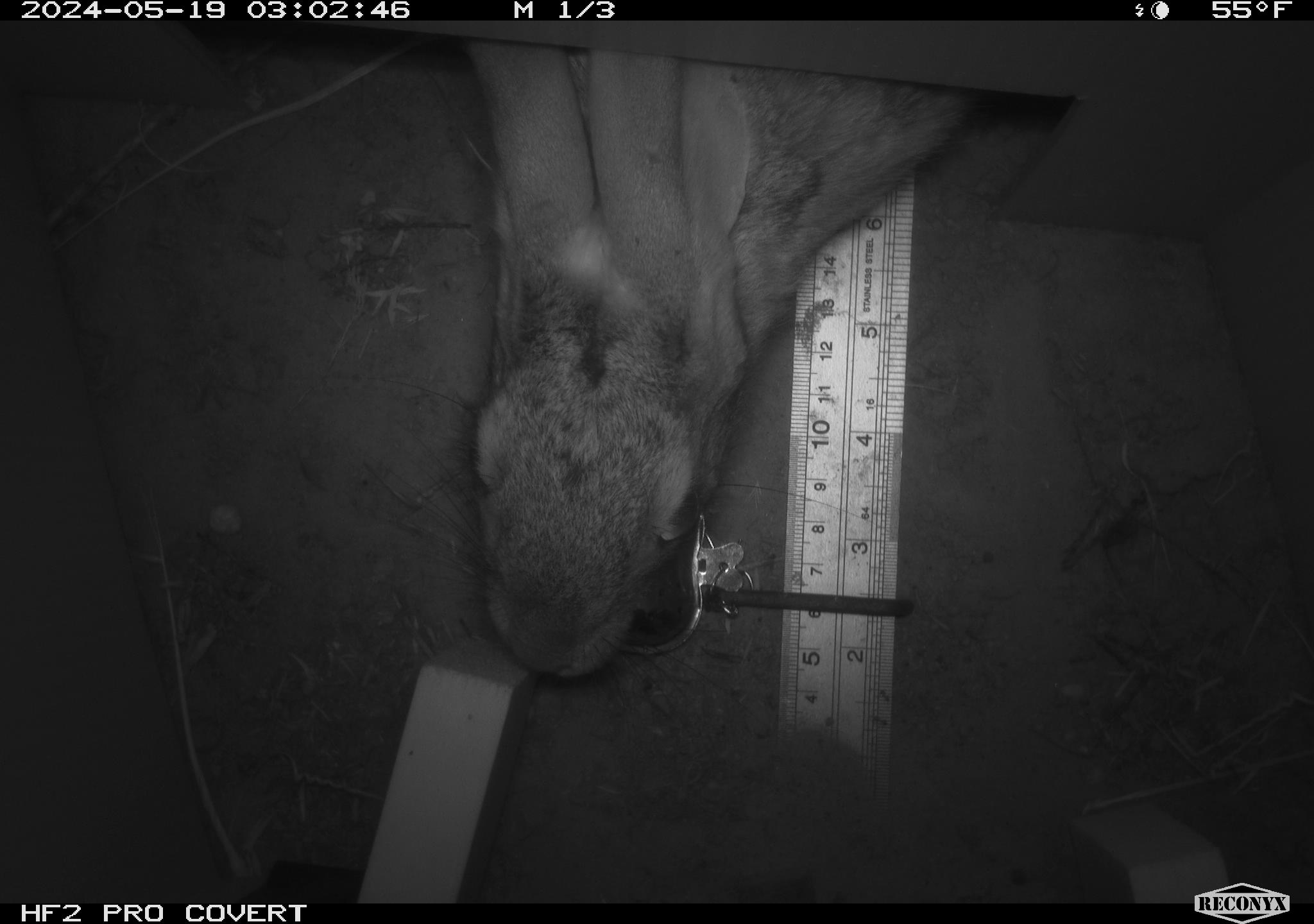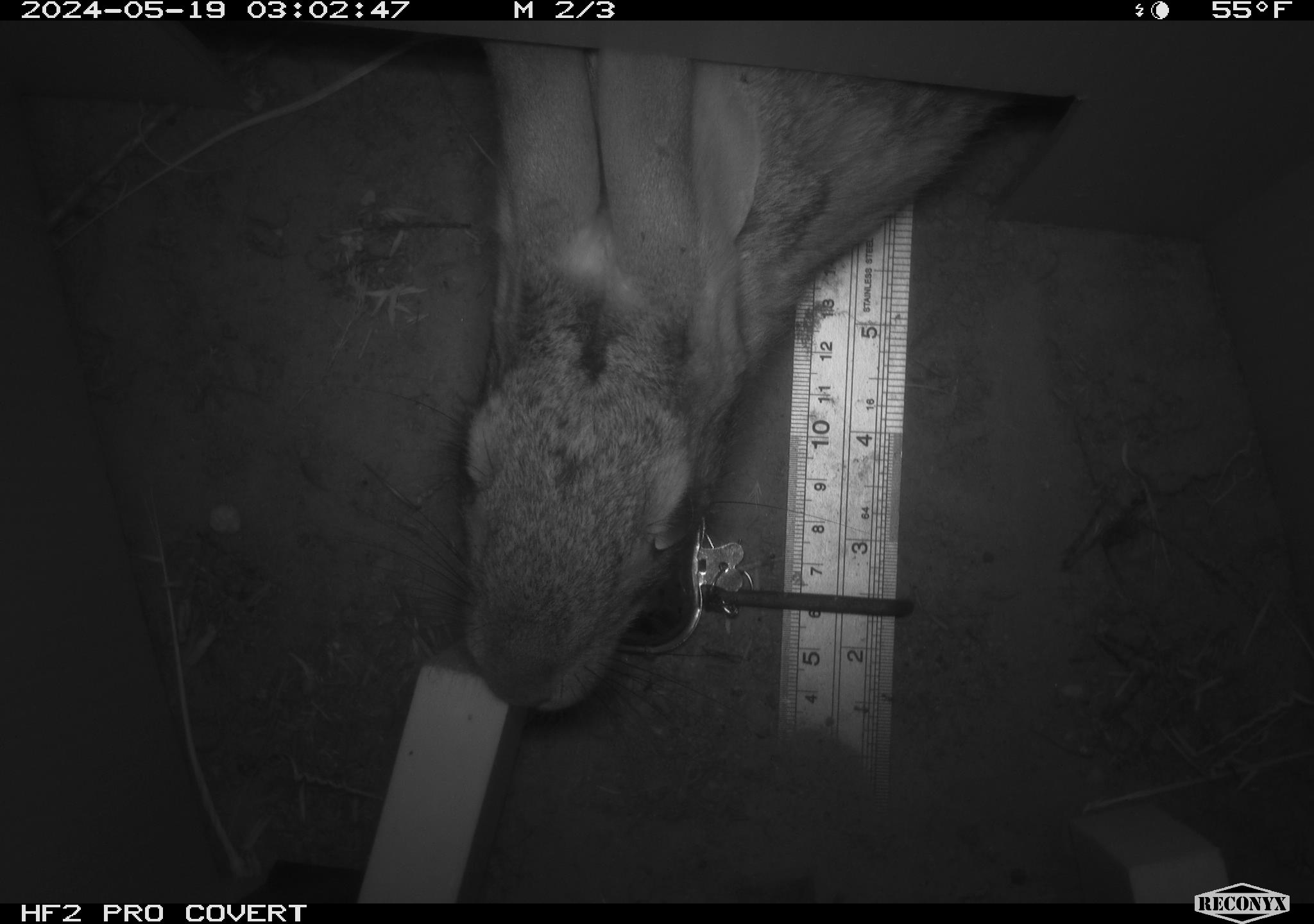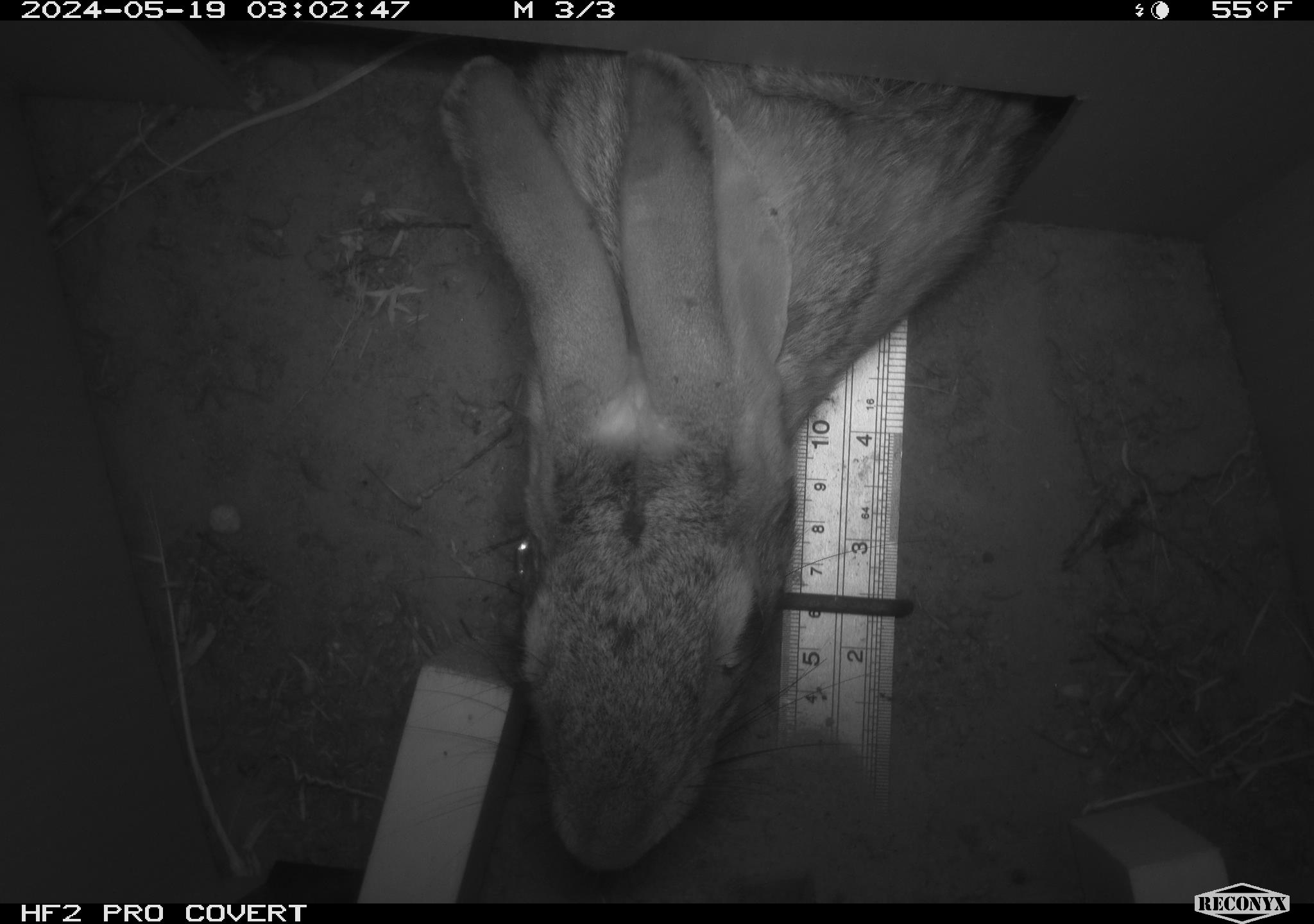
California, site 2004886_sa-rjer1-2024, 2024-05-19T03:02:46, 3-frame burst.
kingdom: Animalia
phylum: Chordata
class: Mammalia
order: Lagomorpha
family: Leporidae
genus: Sylvilagus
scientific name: Sylvilagus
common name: cottontail rabbits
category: sylvilagus species